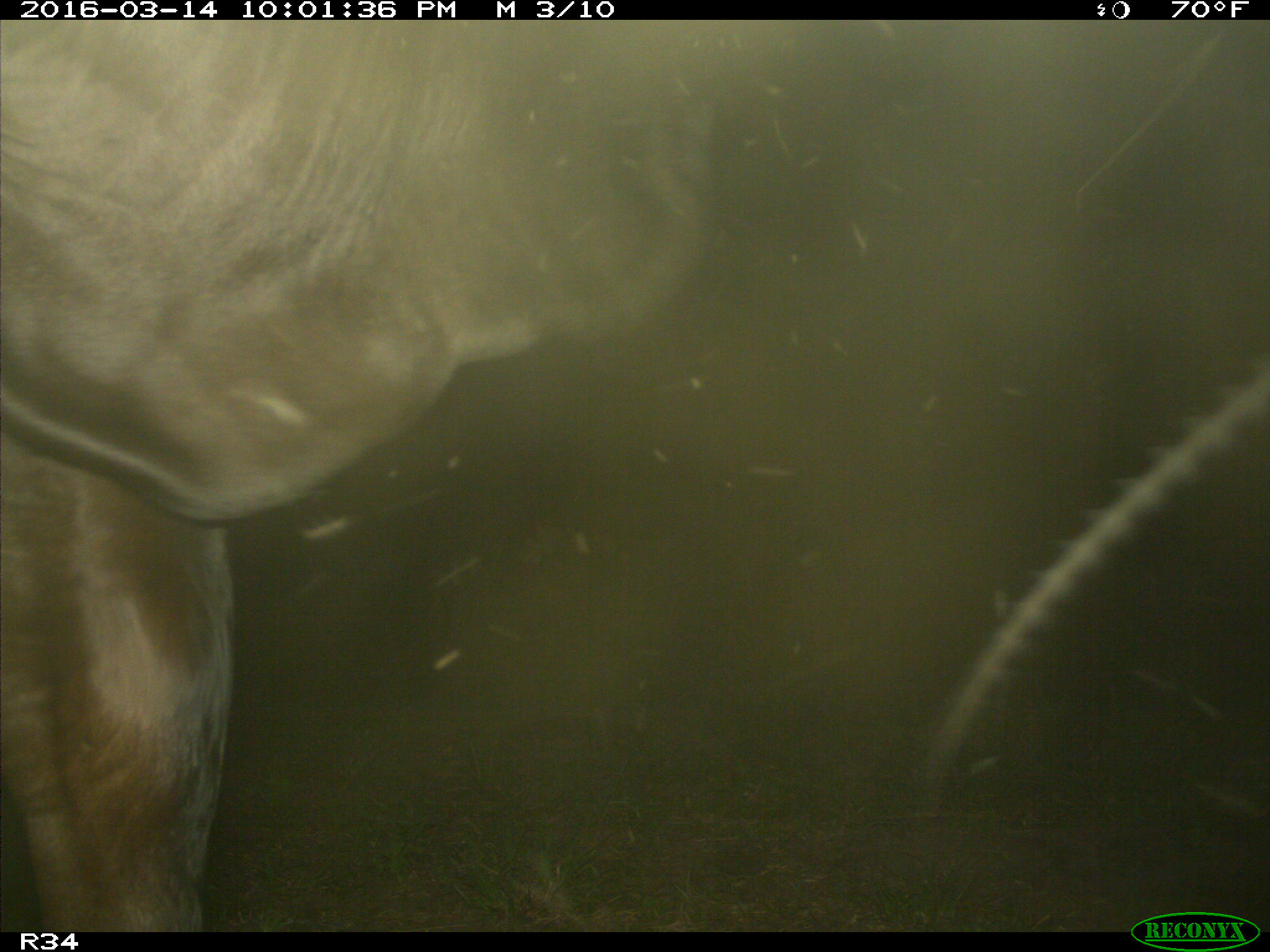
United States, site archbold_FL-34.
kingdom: Animalia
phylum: Chordata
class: Mammalia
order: Artiodactyla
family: Bovidae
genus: Bos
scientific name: Bos taurus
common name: domestic cow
Bos taurus (domestic cow).